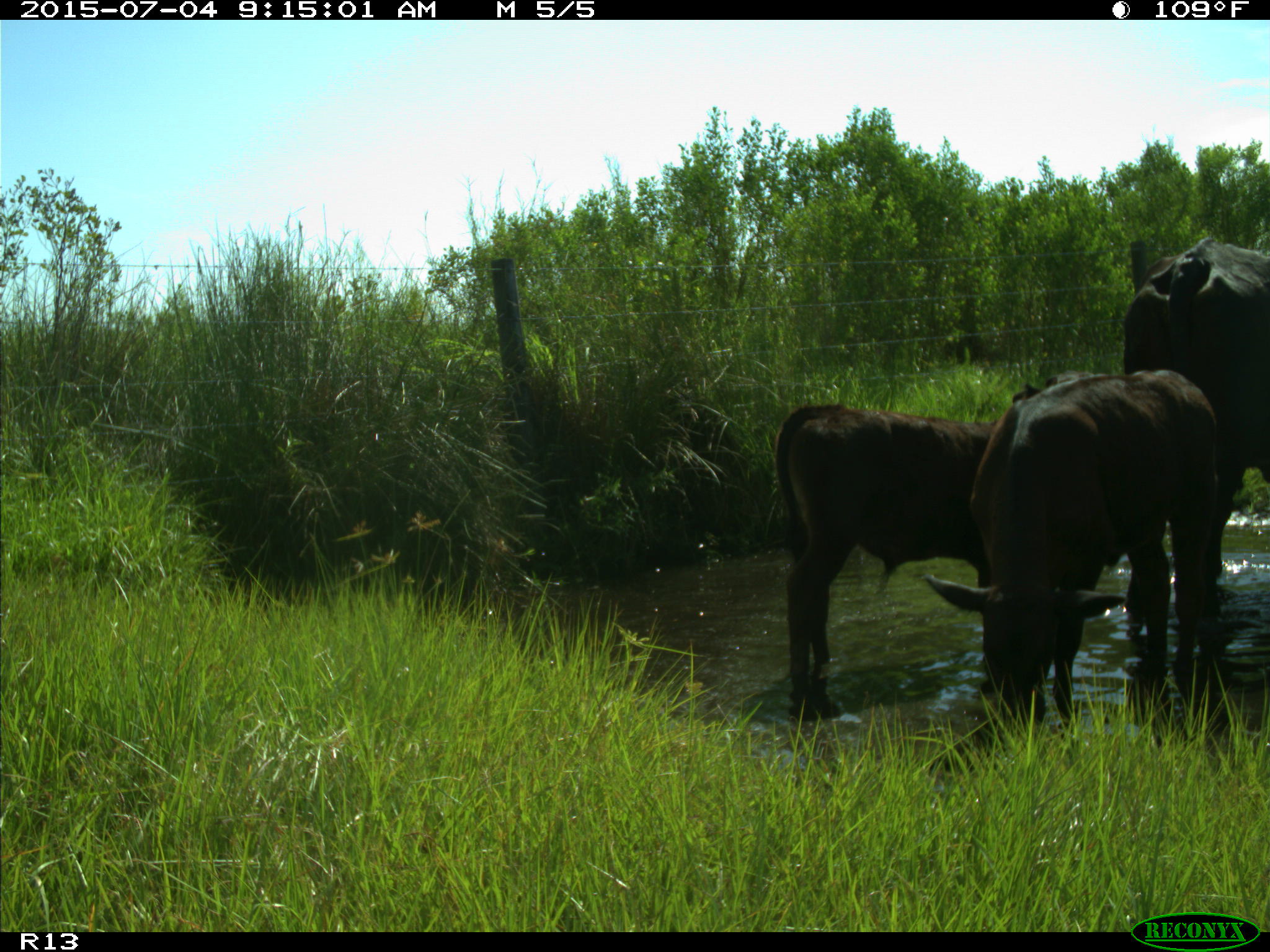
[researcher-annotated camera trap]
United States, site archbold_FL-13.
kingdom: Animalia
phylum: Chordata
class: Mammalia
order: Artiodactyla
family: Bovidae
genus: Bos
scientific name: Bos taurus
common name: domestic cow